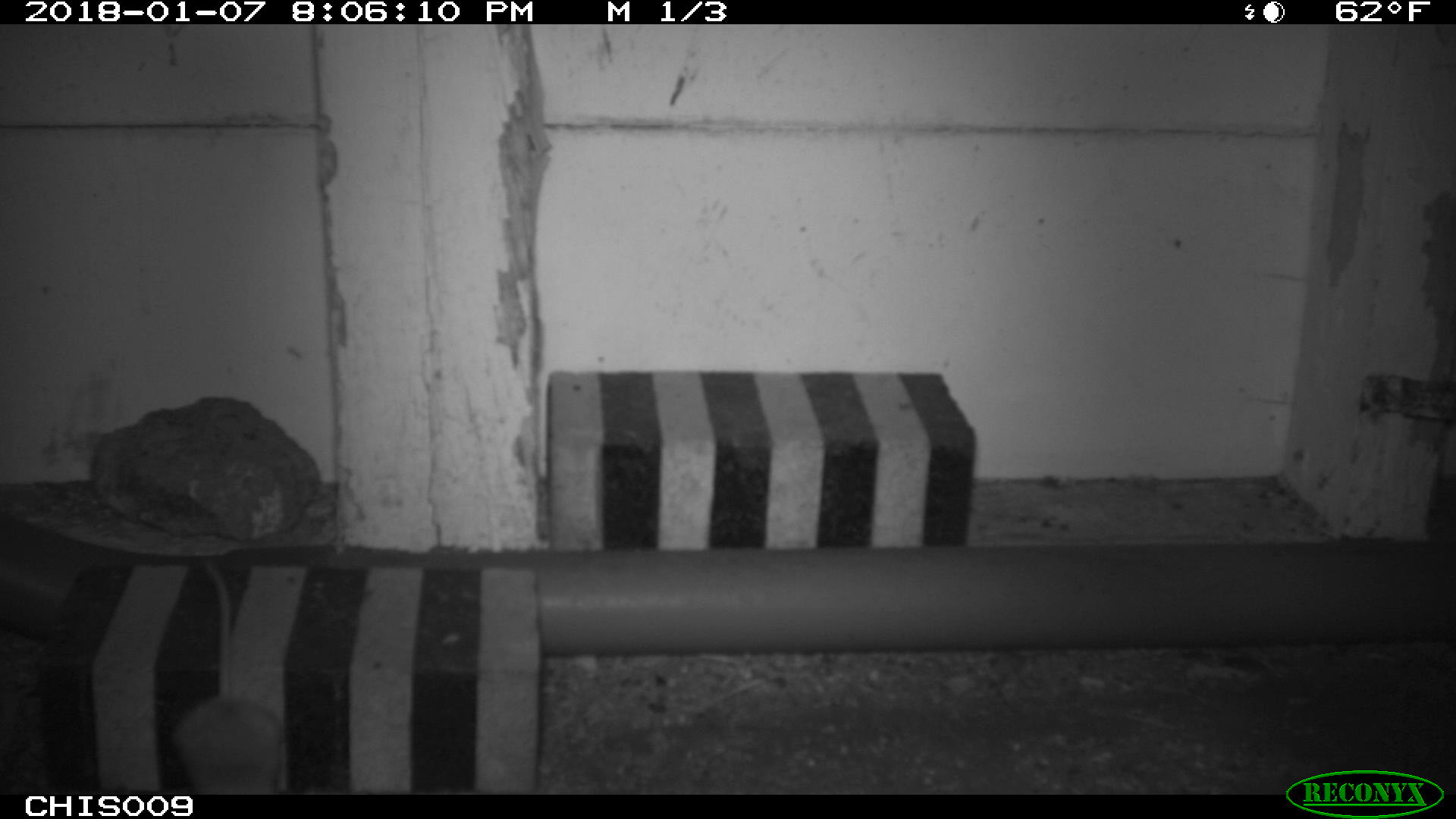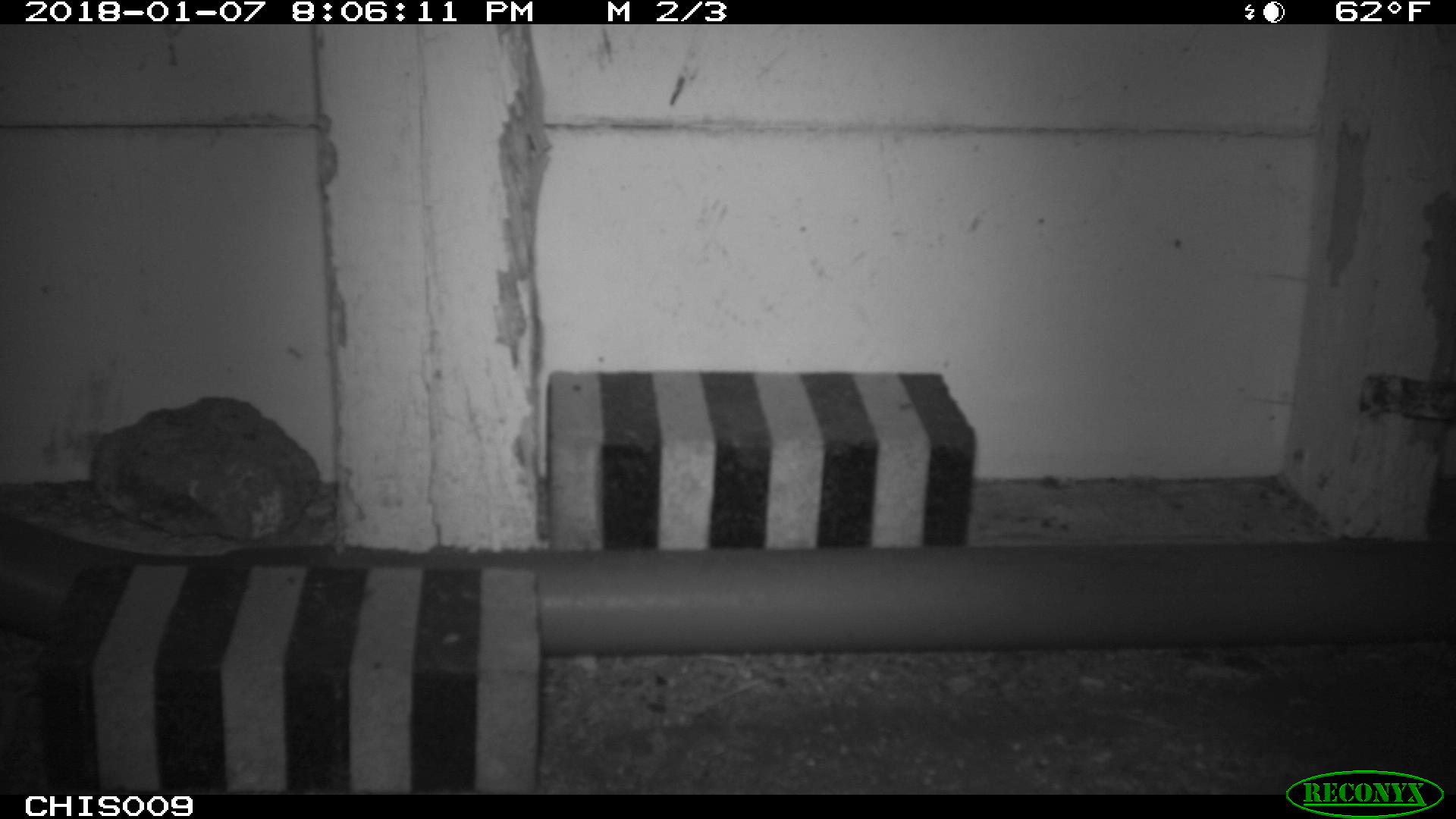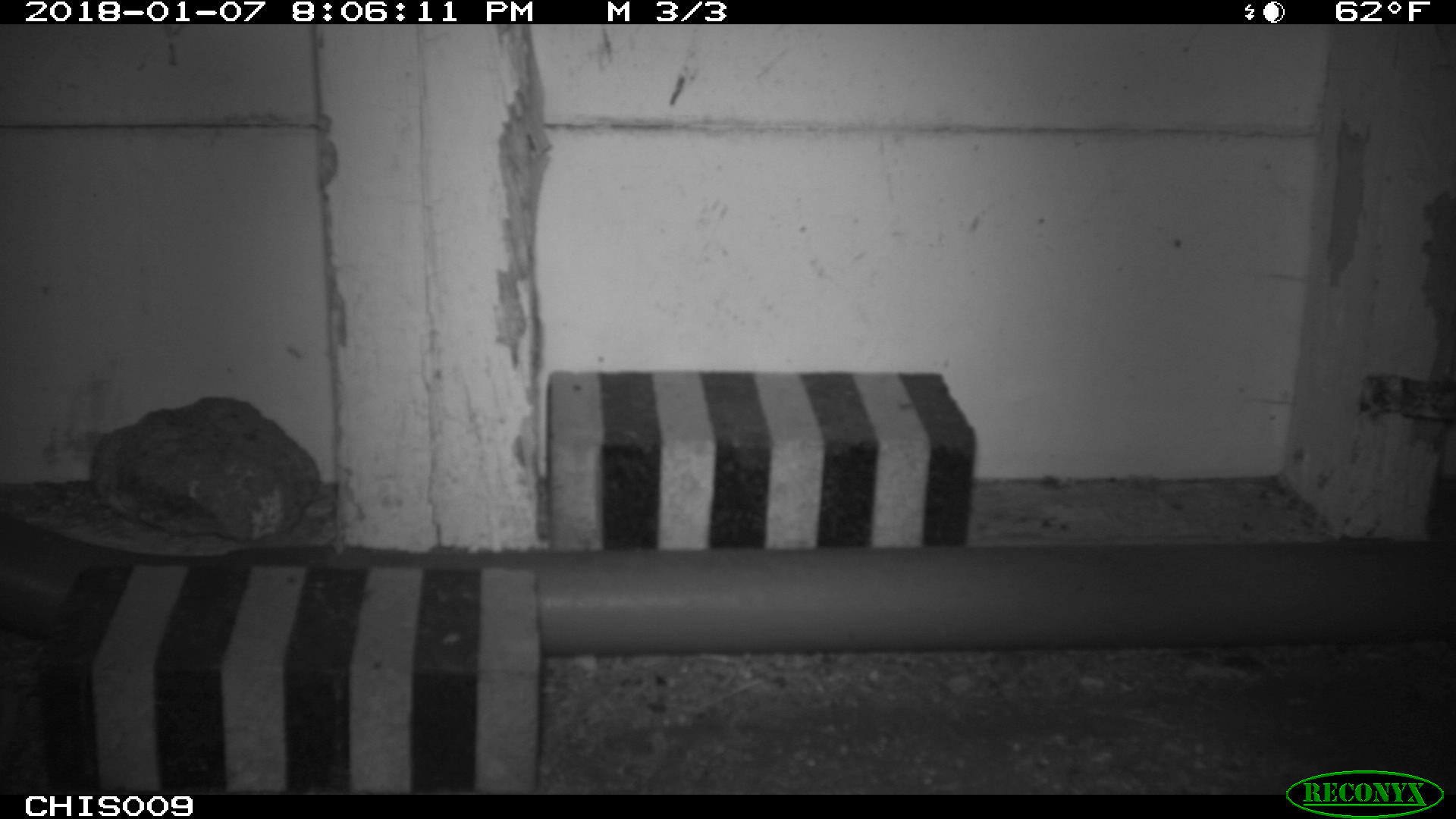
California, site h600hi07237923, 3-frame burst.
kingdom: Animalia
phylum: Chordata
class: Mammalia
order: Rodentia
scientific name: Rodentia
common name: rodent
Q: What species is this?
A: Rodent (Rodentia).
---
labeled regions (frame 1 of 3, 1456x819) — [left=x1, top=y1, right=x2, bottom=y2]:
rodent: [left=171, top=560, right=283, bottom=794]